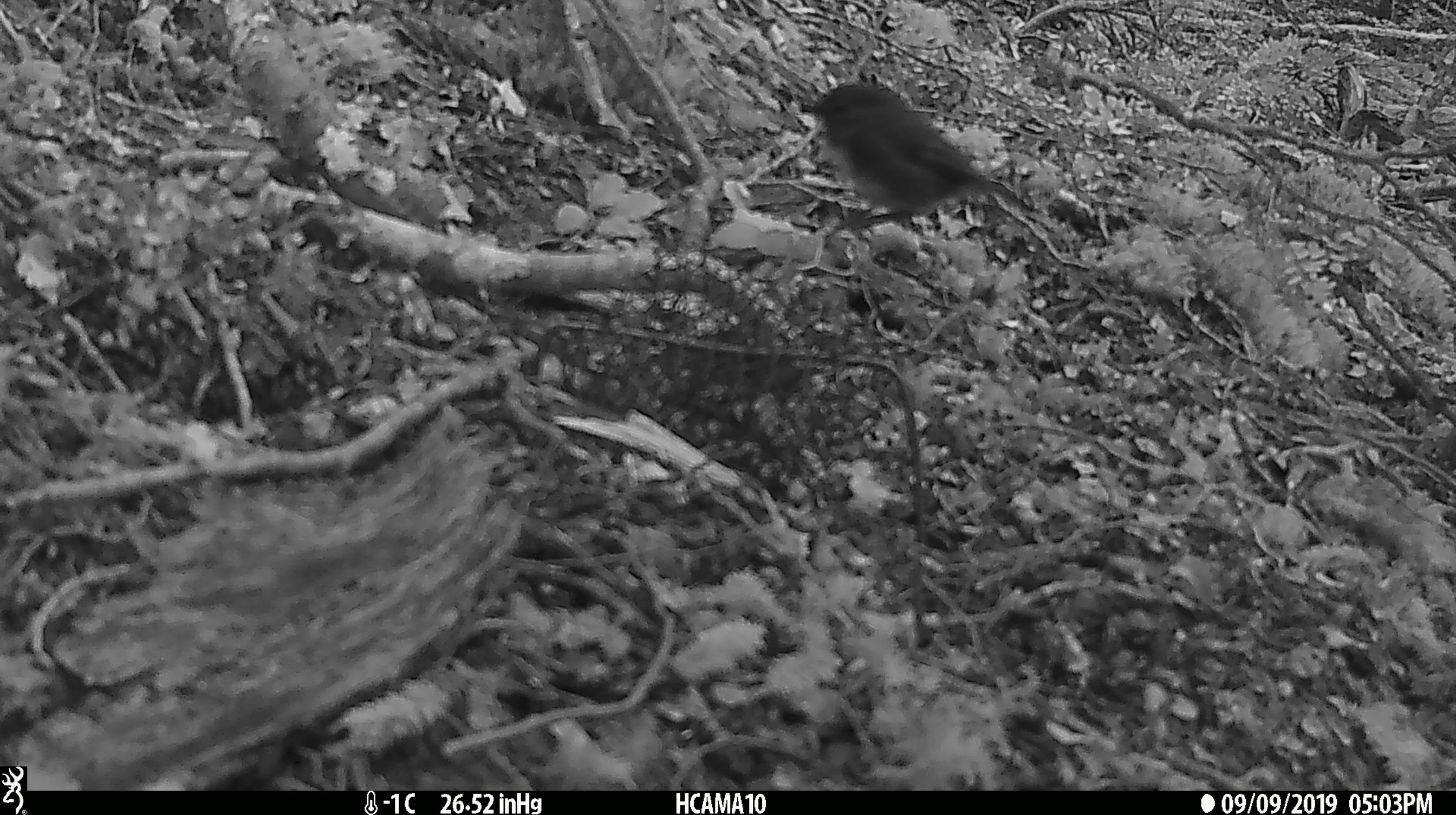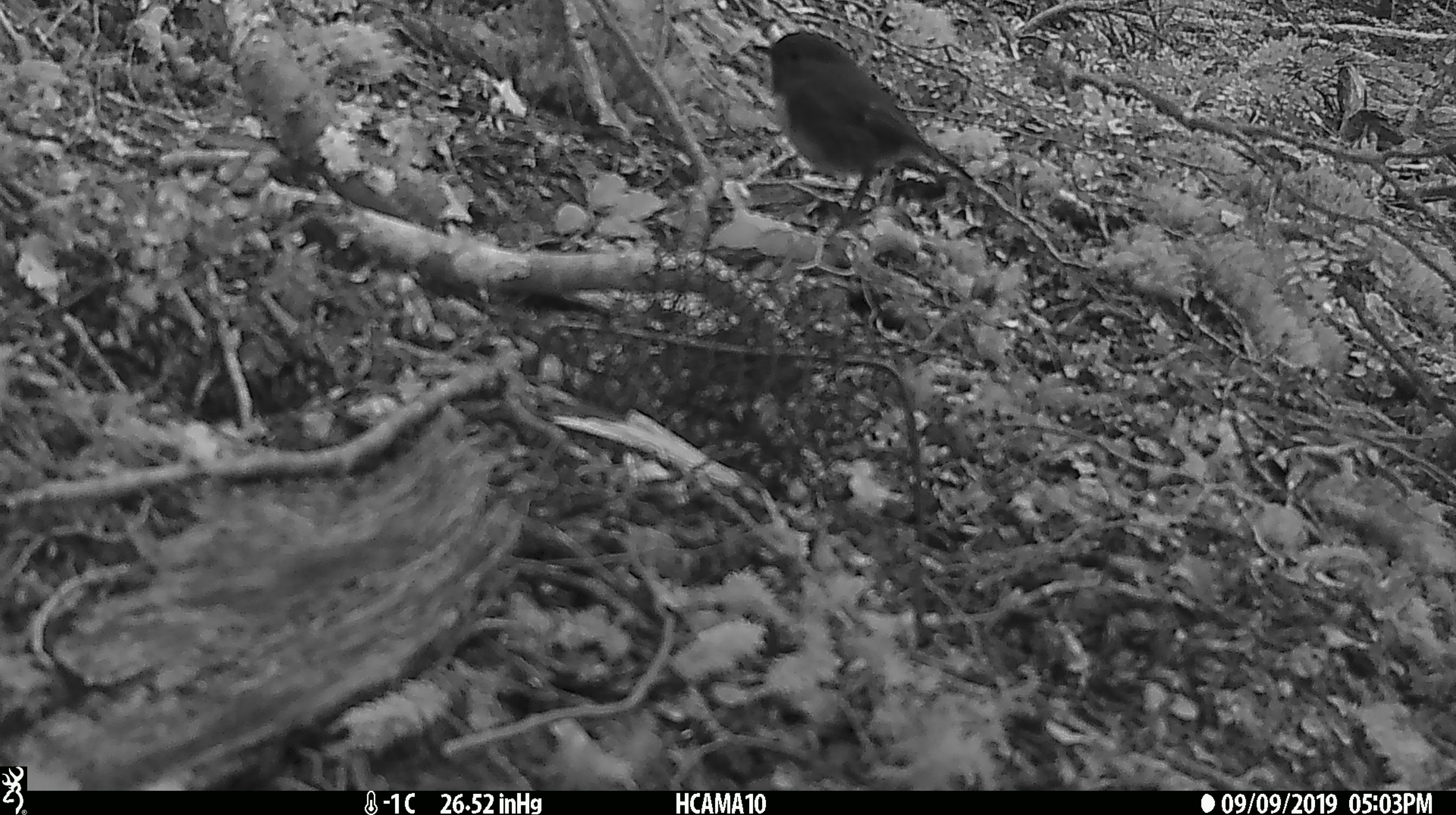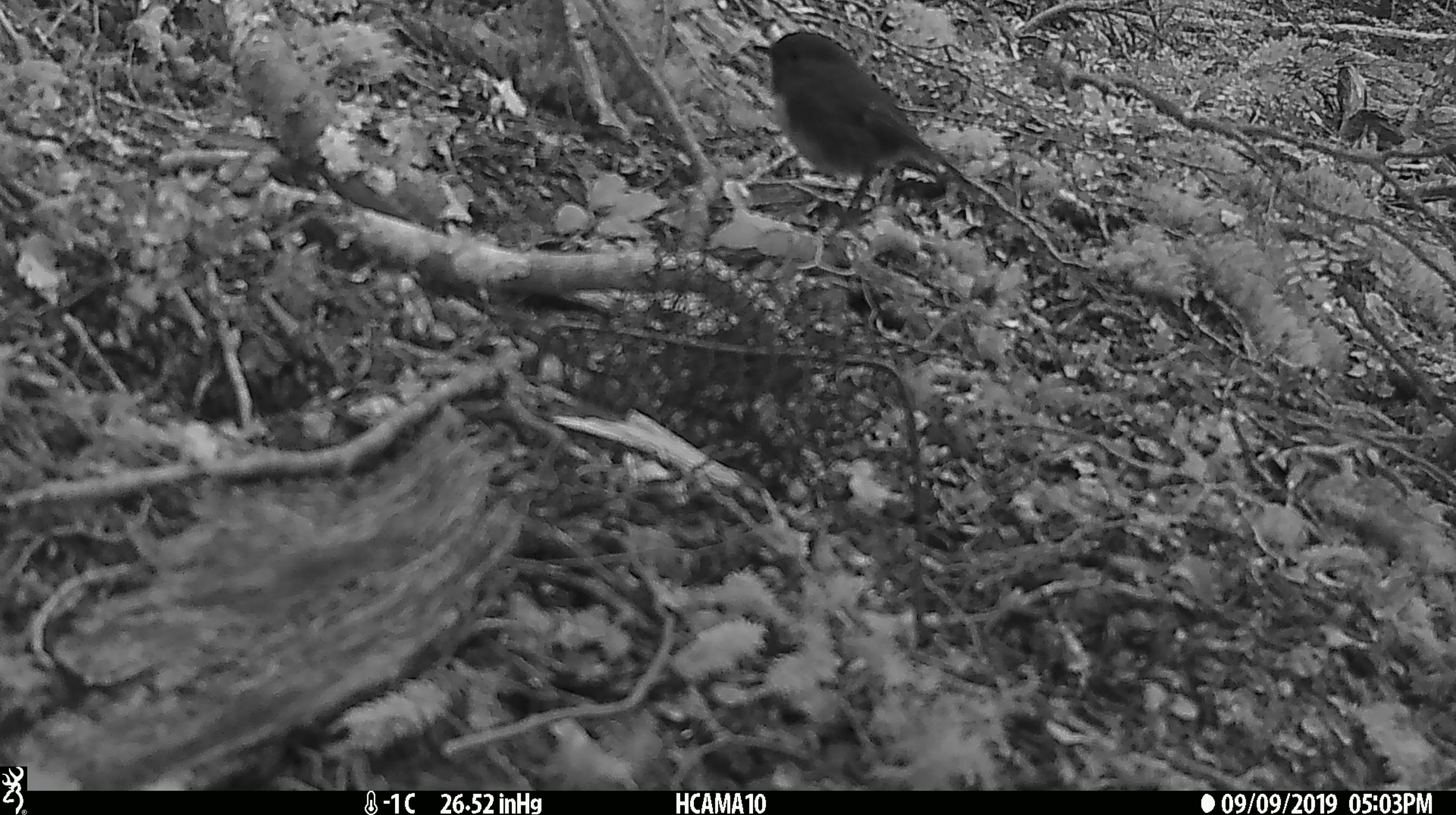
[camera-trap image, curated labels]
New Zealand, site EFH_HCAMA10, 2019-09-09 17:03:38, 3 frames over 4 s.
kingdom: Animalia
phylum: Chordata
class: Aves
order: Passeriformes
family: Petroicidae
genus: Petroica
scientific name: Petroica australis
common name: new zealand robin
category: robin